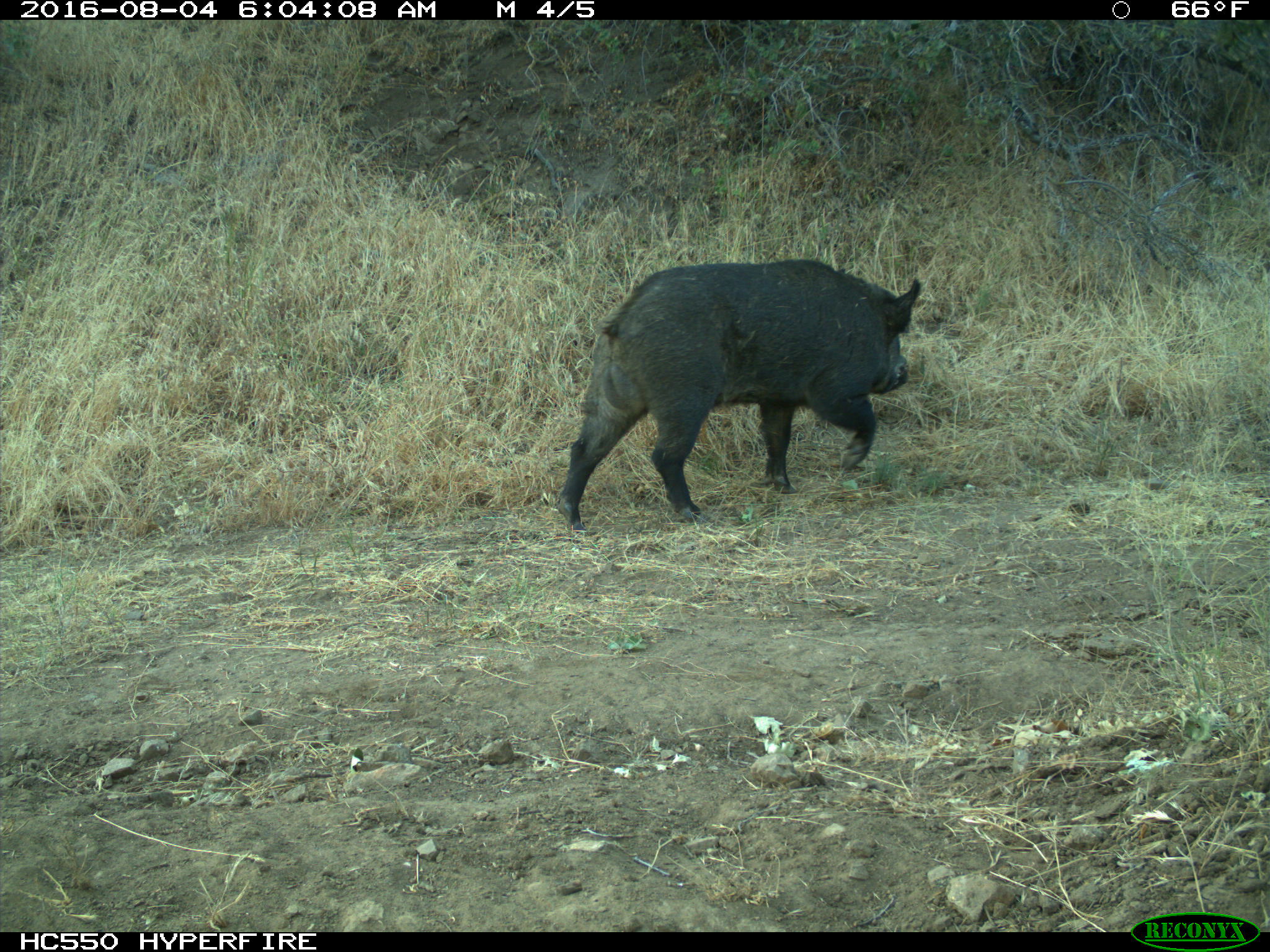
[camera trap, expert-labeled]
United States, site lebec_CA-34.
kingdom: Animalia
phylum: Chordata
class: Mammalia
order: Artiodactyla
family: Suidae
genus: Sus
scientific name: Sus scrofa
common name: wild boar